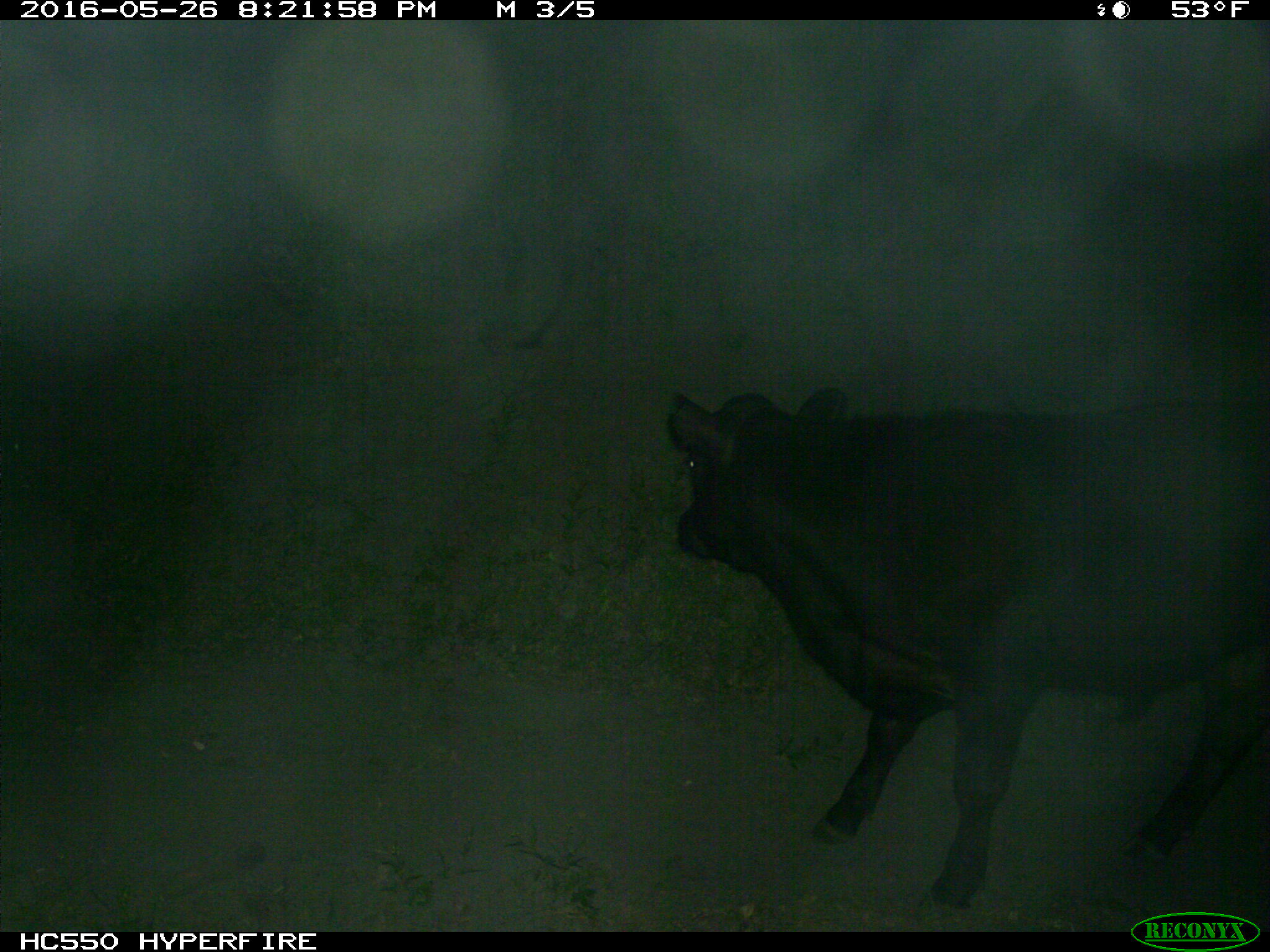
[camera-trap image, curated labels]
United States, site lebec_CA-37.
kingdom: Animalia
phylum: Chordata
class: Mammalia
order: Artiodactyla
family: Bovidae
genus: Bos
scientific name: Bos taurus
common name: domestic cow